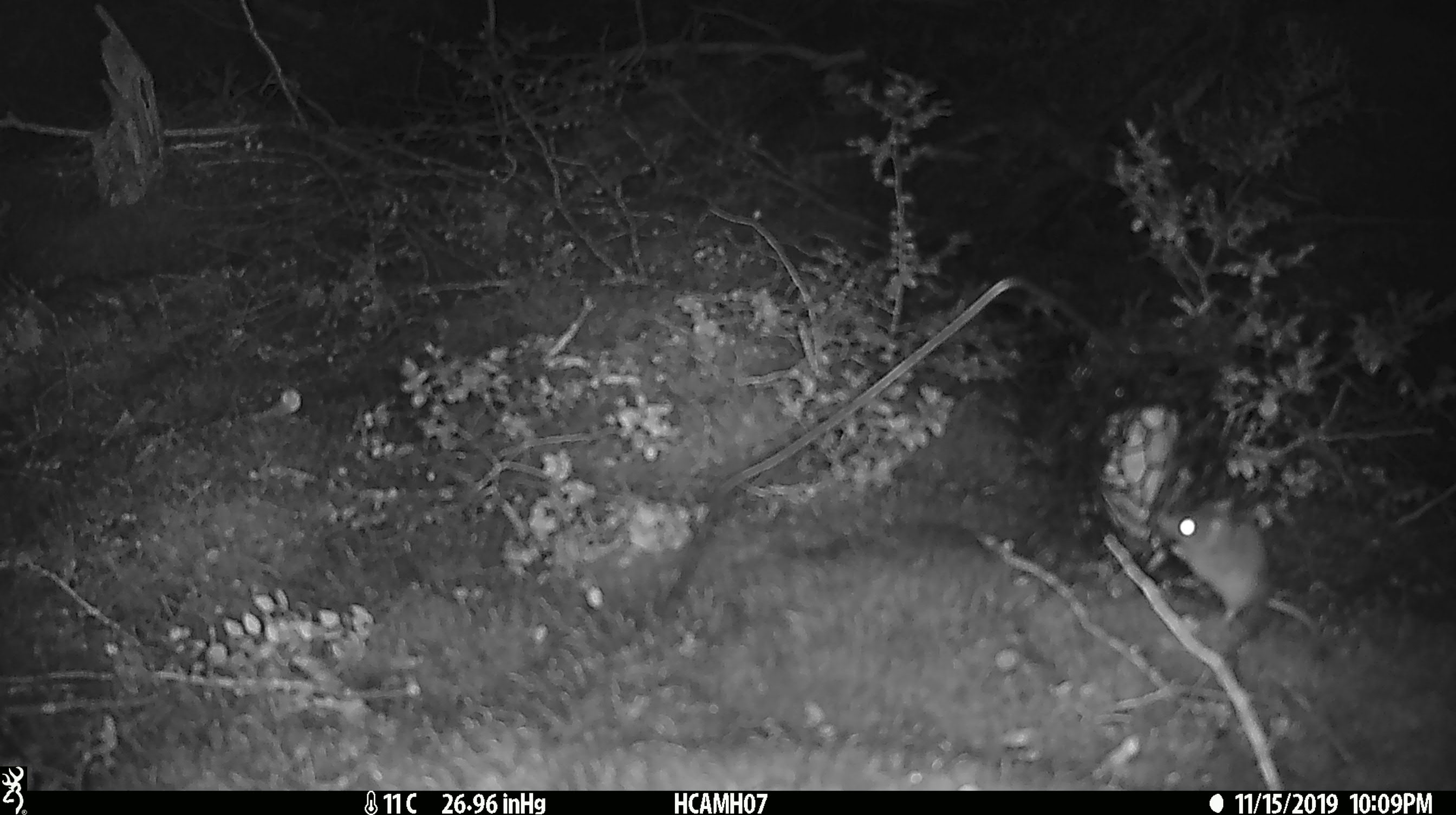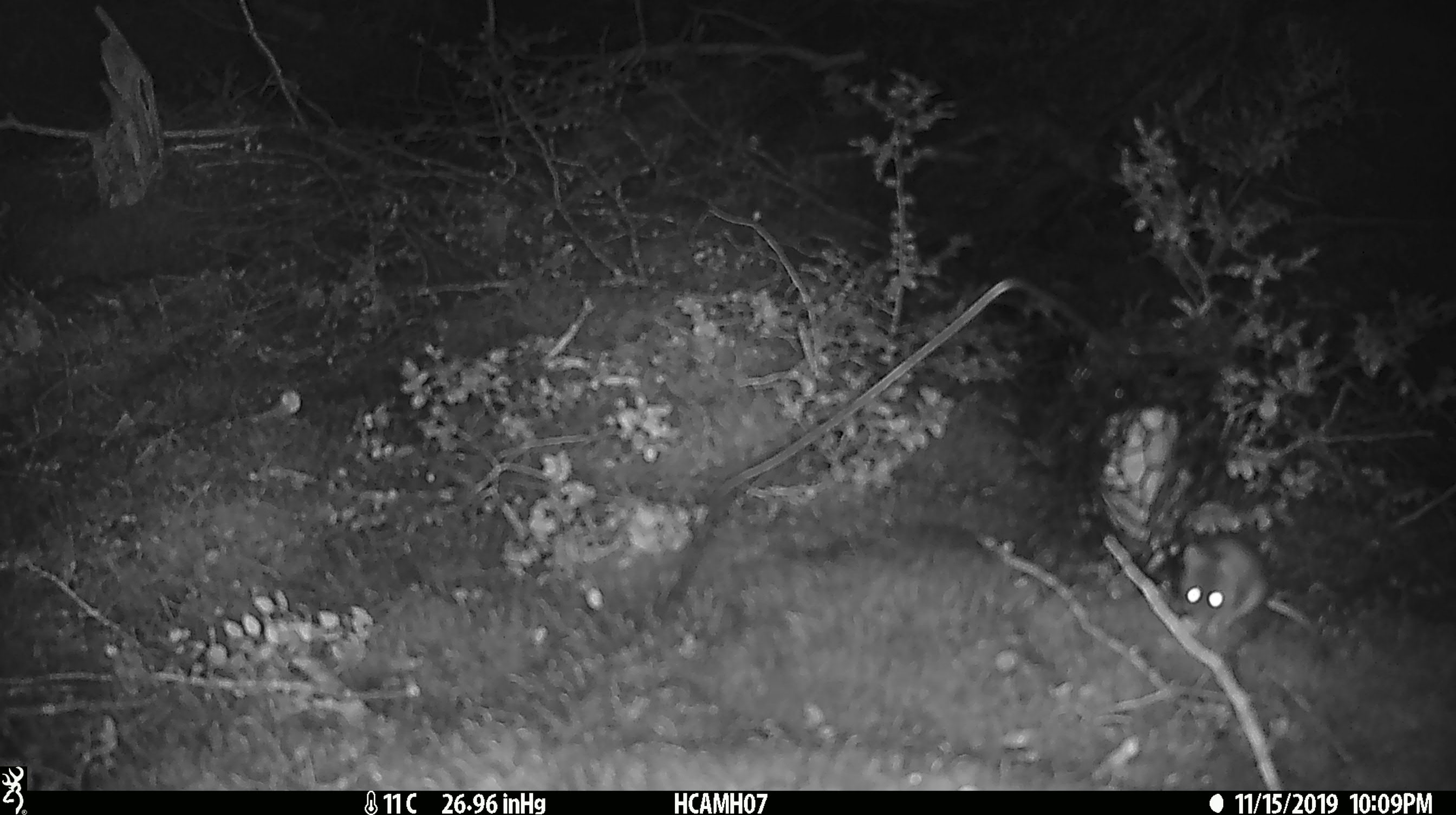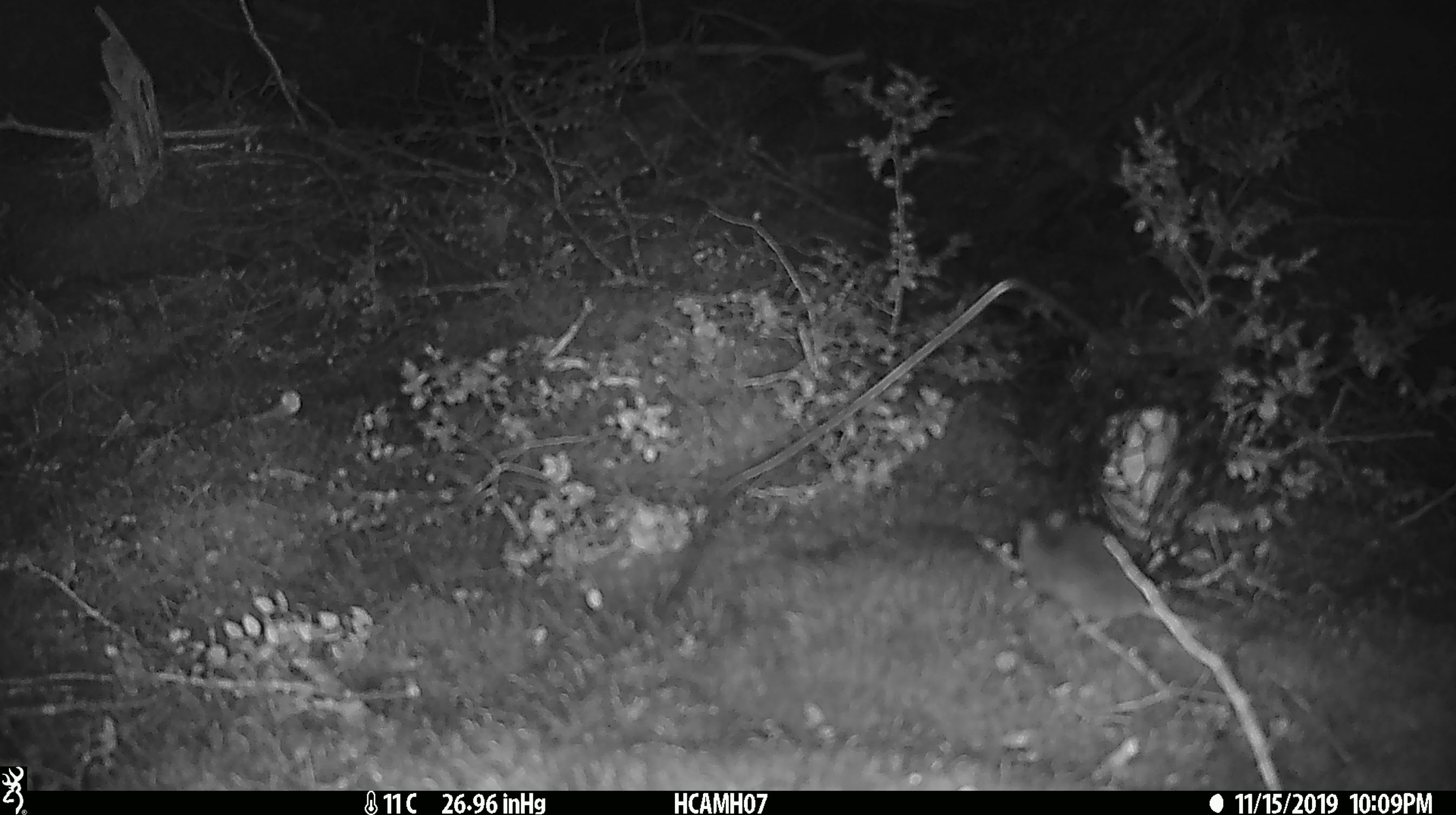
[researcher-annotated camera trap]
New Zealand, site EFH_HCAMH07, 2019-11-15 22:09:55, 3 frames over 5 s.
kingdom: Animalia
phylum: Chordata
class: Mammalia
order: Rodentia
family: Muridae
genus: Mus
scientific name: Mus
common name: mouse